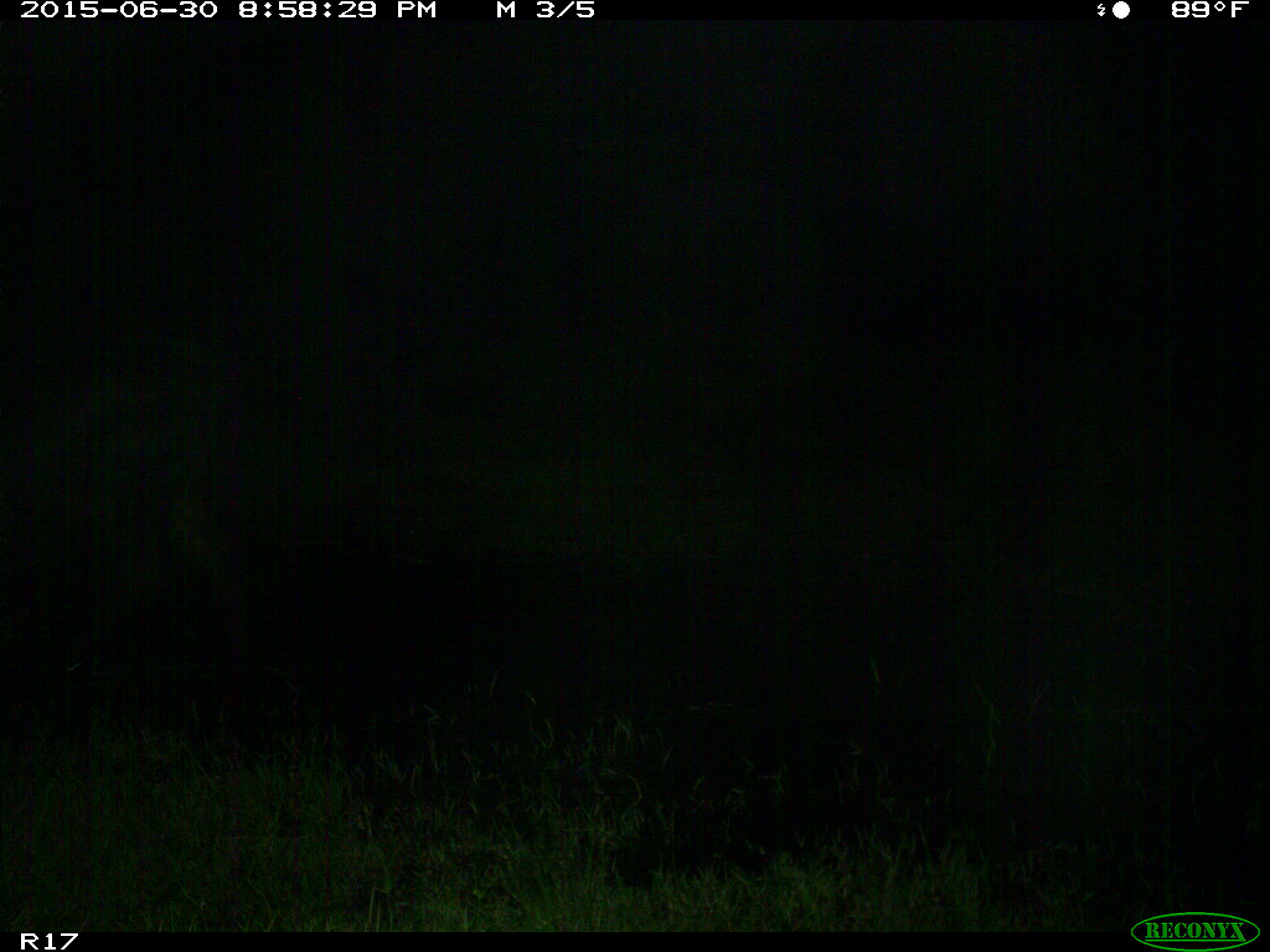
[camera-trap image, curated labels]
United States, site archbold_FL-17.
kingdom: Animalia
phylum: Chordata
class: Mammalia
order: Artiodactyla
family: Bovidae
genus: Bos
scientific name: Bos taurus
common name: domestic cow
Bos taurus (domestic cow).